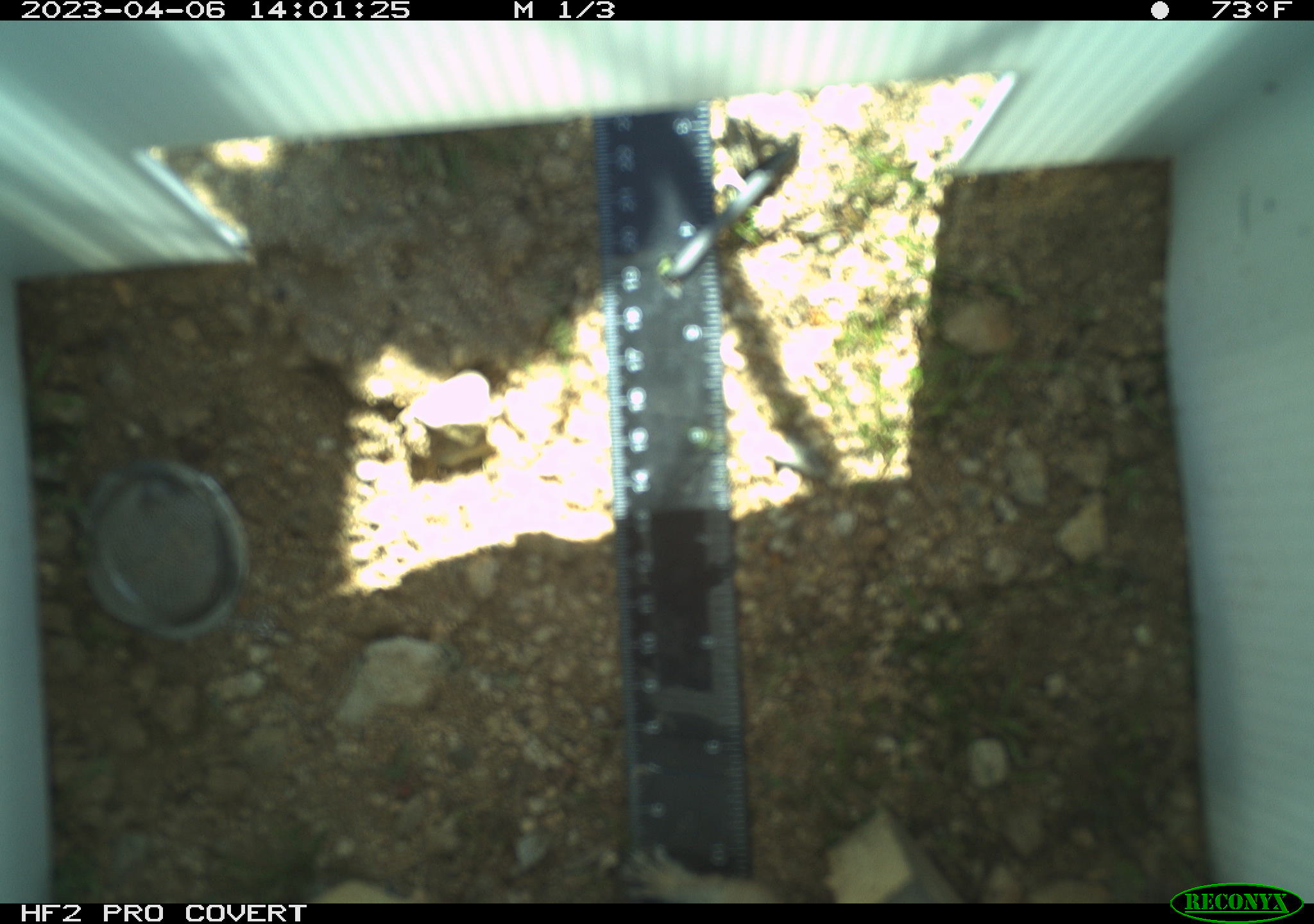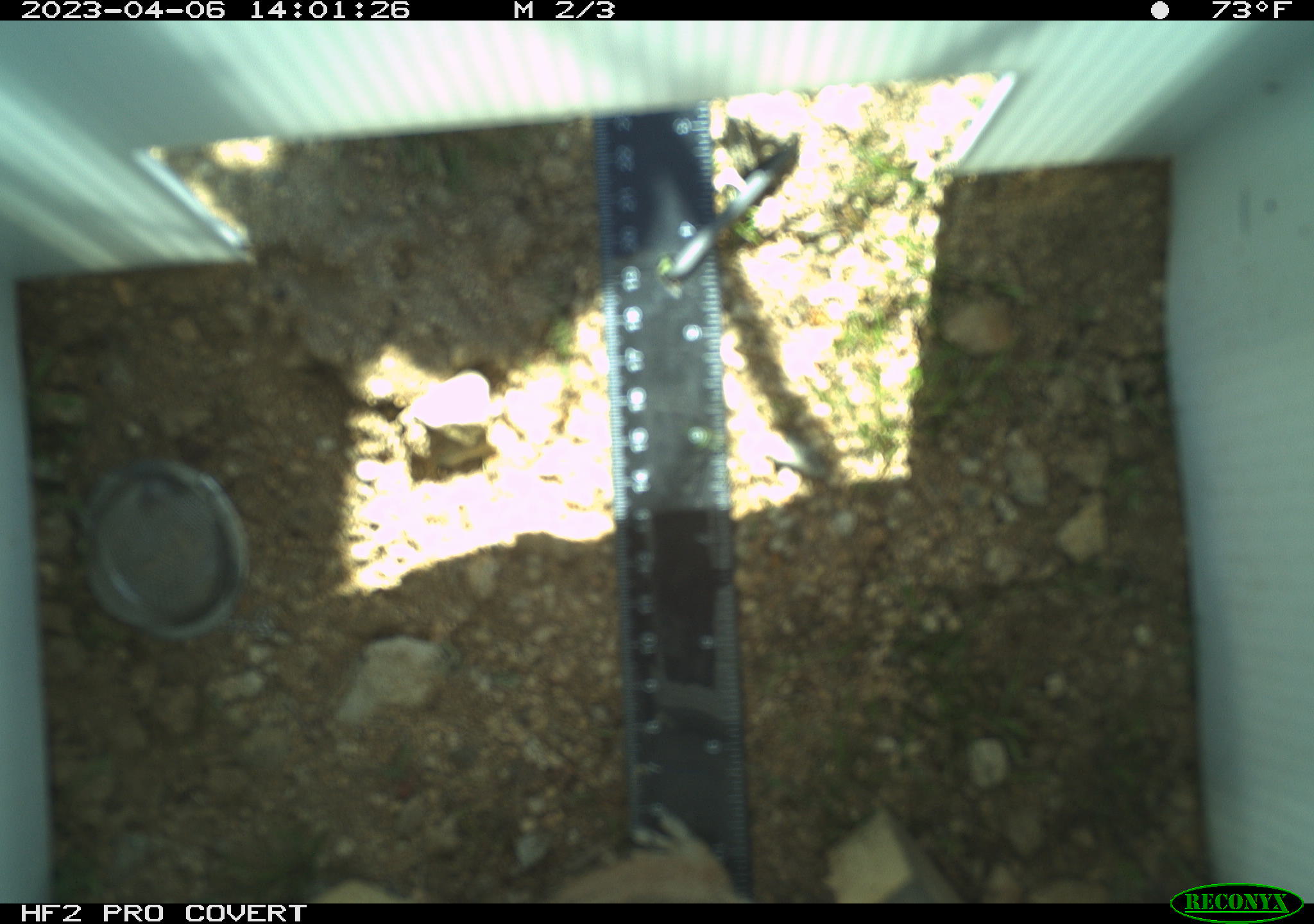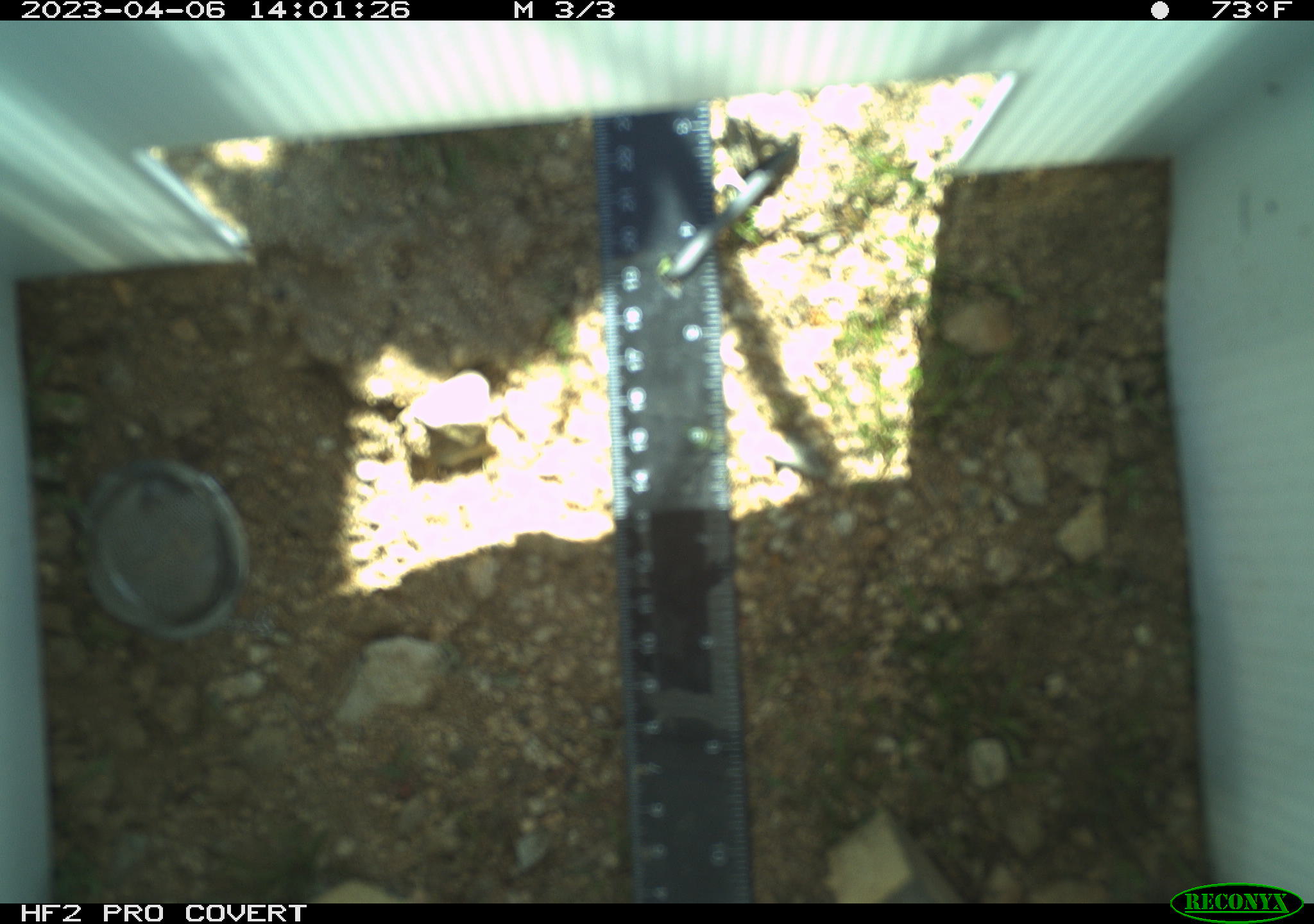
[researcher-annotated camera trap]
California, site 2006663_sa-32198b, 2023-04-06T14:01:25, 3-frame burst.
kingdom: Animalia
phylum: Chordata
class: Mammalia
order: Rodentia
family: Sciuridae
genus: Ammospermophilus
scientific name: Ammospermophilus leucurus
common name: white-tailed antelope squirrel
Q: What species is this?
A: White-tailed antelope squirrel (Ammospermophilus leucurus).